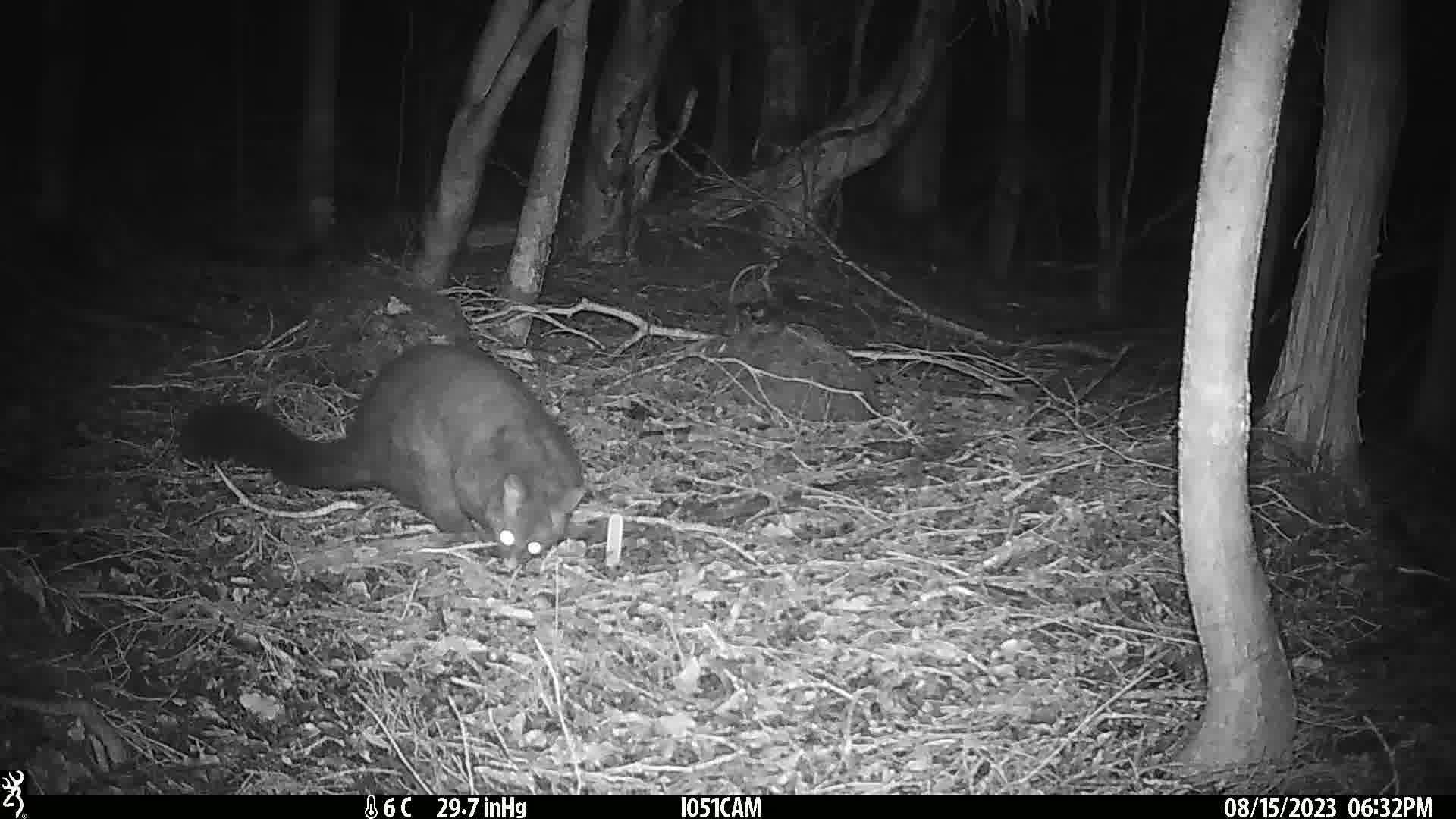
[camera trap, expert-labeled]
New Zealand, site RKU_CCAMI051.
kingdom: Animalia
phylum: Chordata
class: Mammalia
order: Diprotodontia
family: Phalangeridae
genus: Trichosurus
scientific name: Trichosurus vulpecula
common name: common brushtail possum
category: possum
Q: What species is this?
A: Possum (common brushtail possum) (Trichosurus vulpecula).